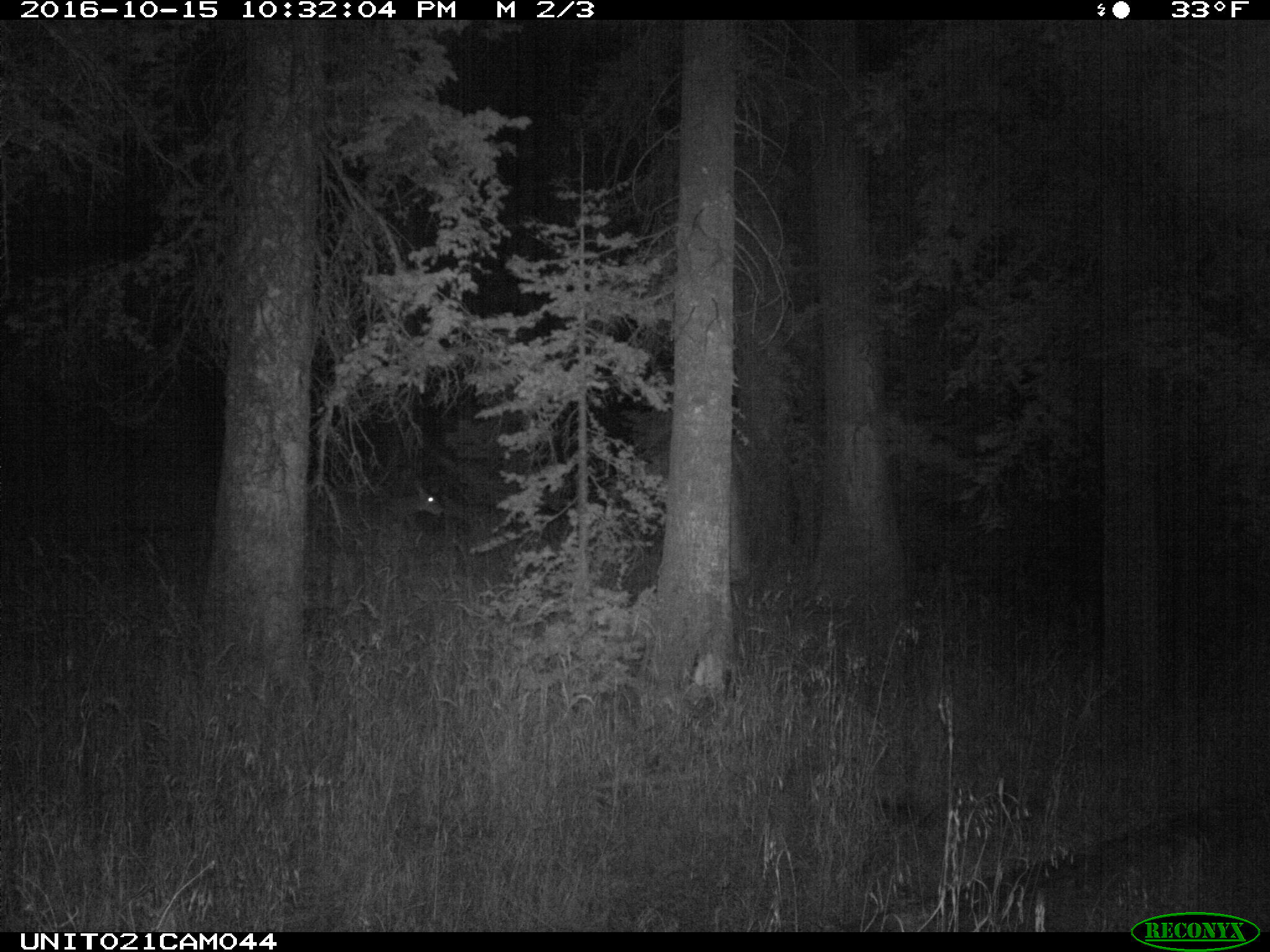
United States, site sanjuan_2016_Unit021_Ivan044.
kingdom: Animalia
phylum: Chordata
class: Mammalia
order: Artiodactyla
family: Cervidae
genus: Odocoileus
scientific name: Odocoileus hemionus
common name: mule deer